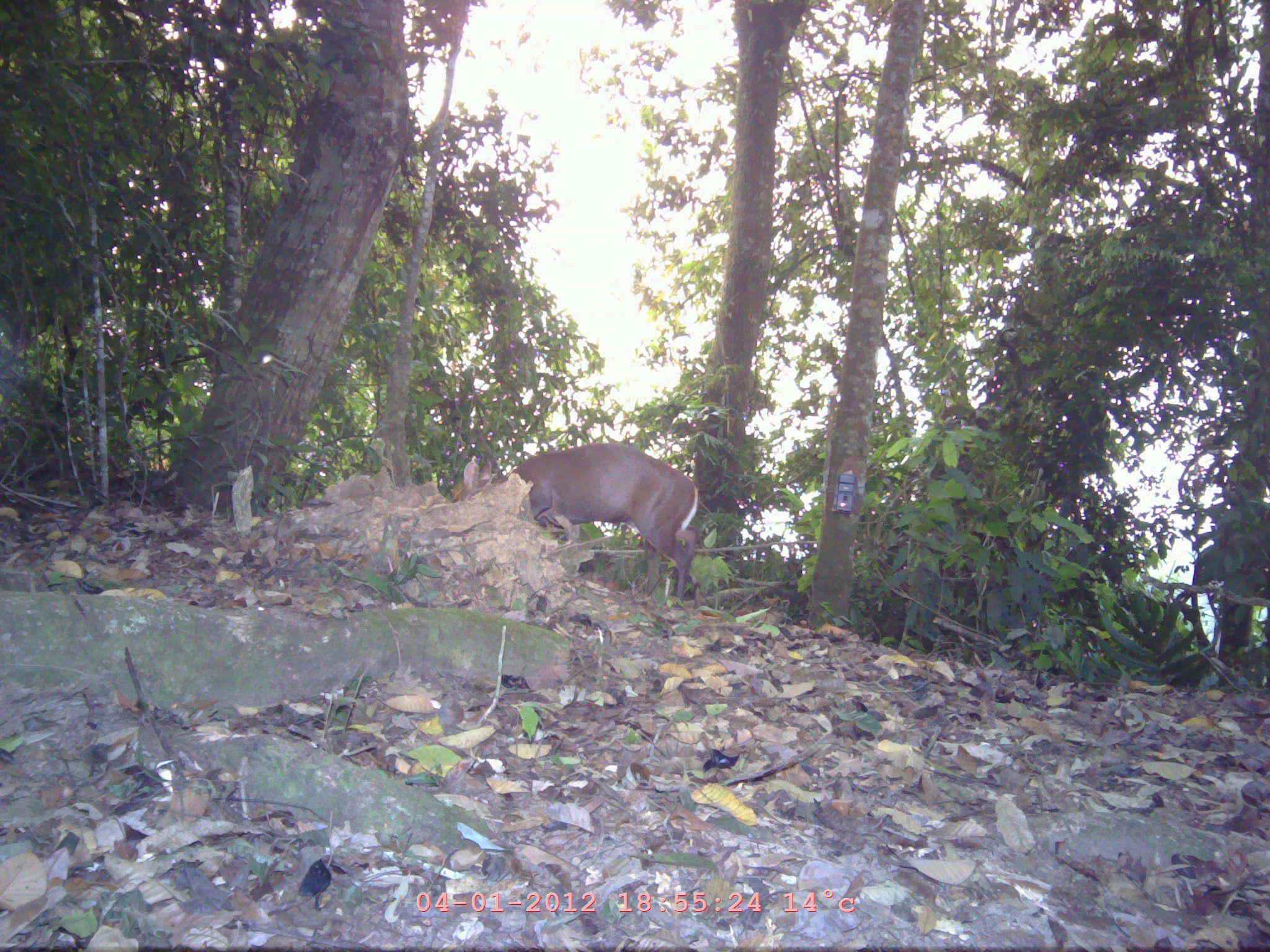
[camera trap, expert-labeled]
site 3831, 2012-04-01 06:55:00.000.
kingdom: Animalia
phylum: Chordata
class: Mammalia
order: Artiodactyla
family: Cervidae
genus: Muntiacus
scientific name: Muntiacus muntjak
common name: southern red muntjac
Muntiacus muntjak (southern red muntjac), count 1.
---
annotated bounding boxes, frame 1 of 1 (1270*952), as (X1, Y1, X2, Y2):
muntiacus muntjak: (442, 439, 700, 606)